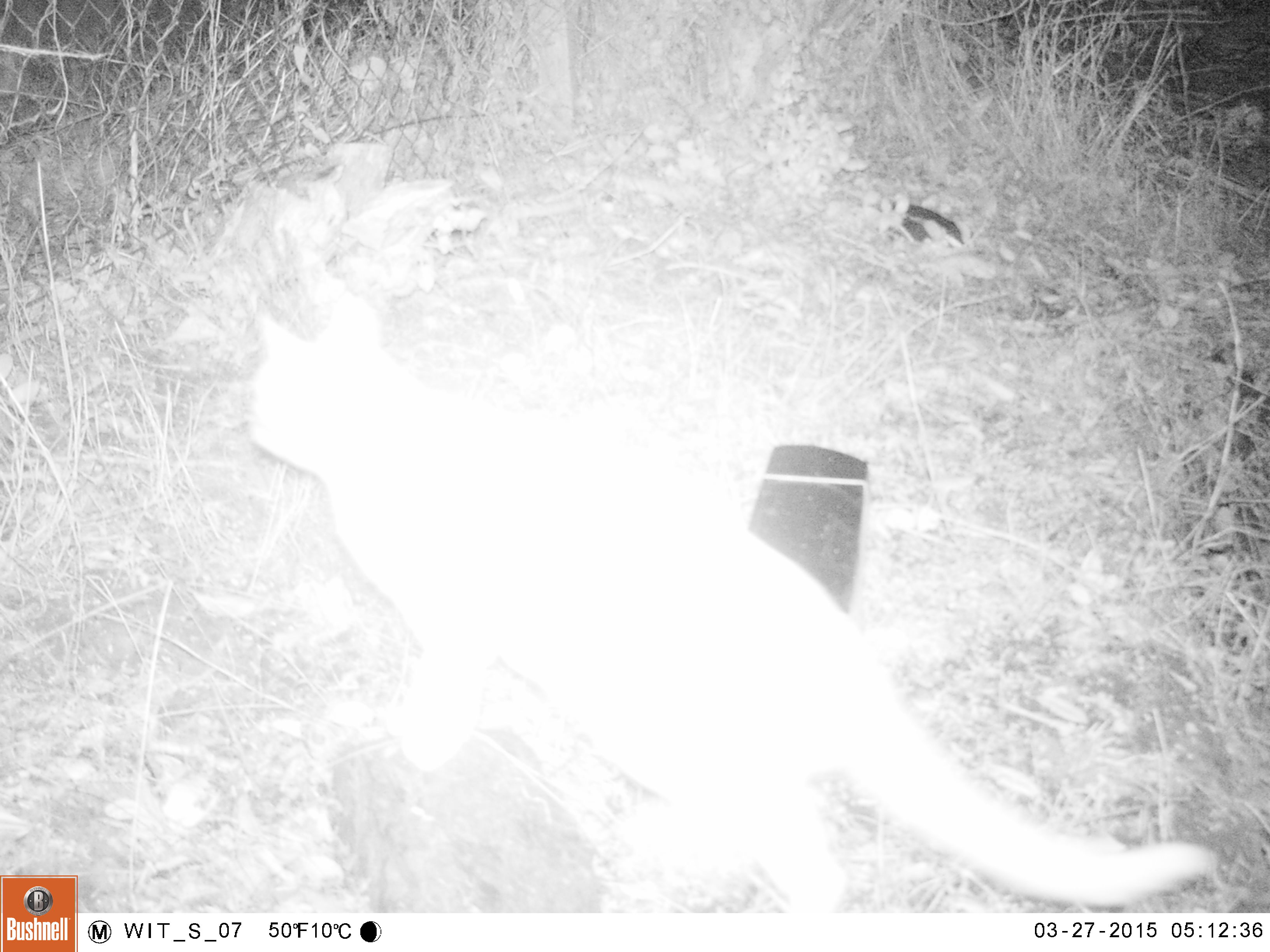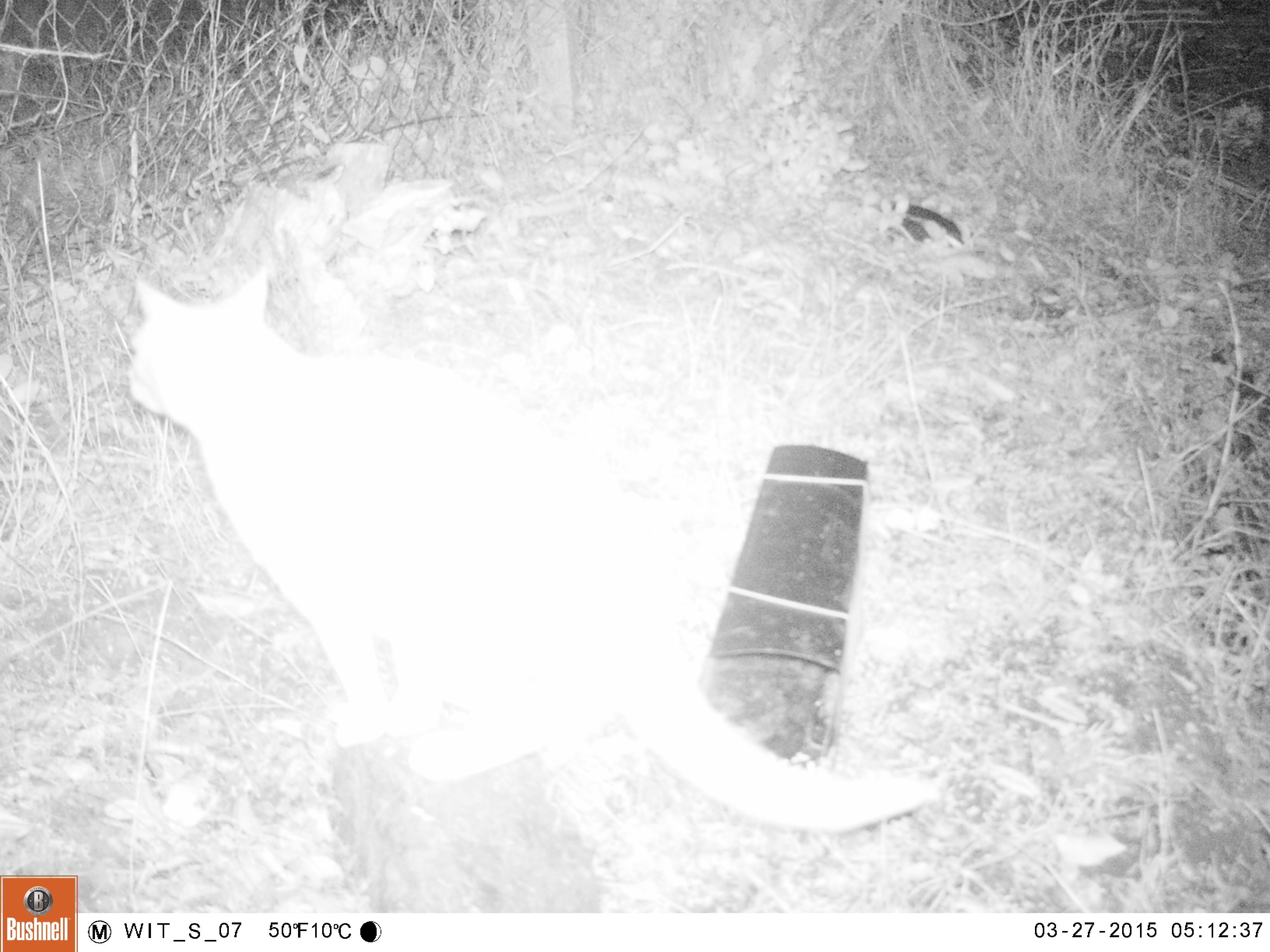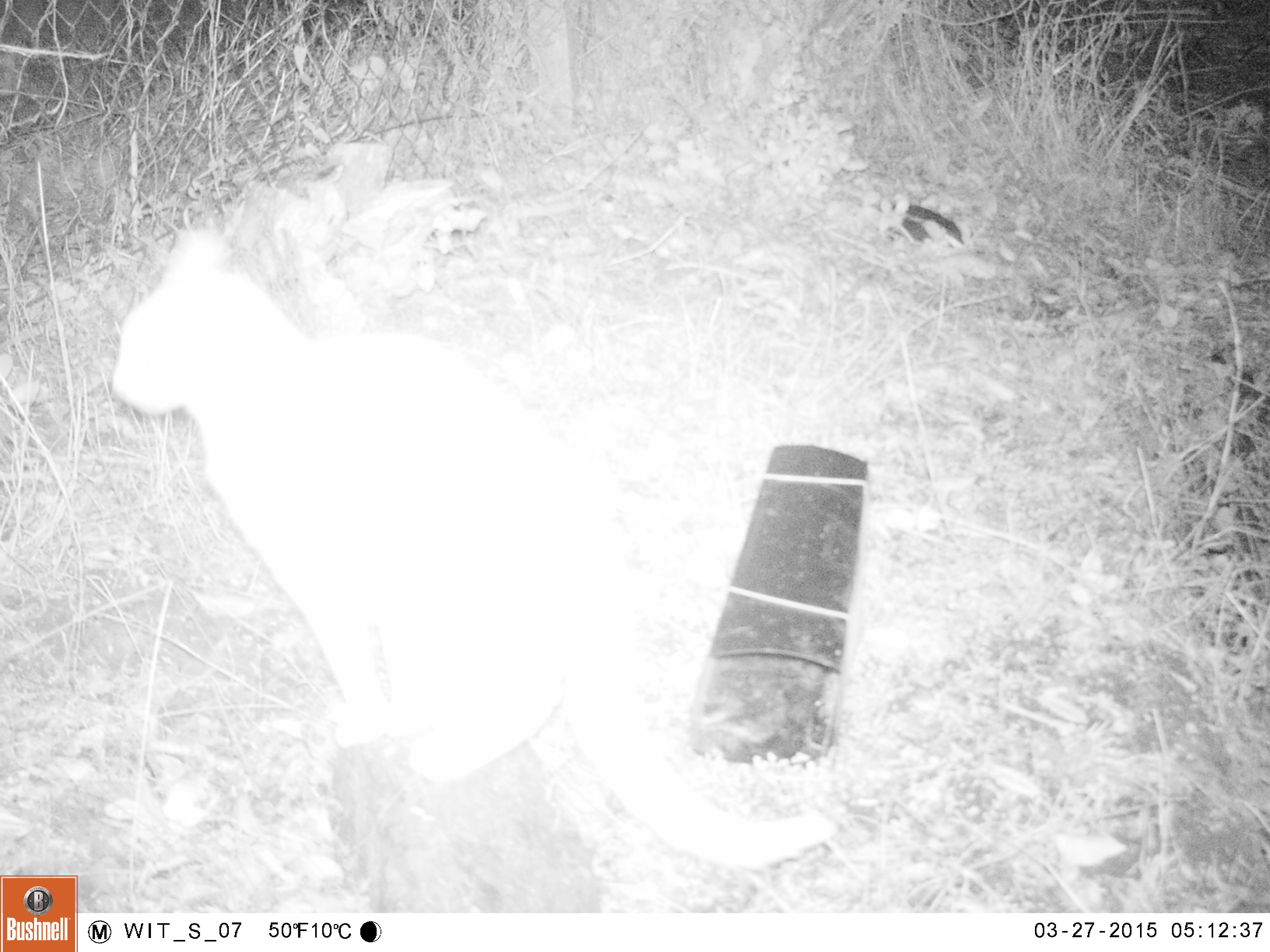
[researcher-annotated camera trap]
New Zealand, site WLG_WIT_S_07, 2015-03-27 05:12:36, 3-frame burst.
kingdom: Animalia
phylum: Chordata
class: Mammalia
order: Carnivora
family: Felidae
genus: Felis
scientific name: Felis catus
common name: domestic cat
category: cat